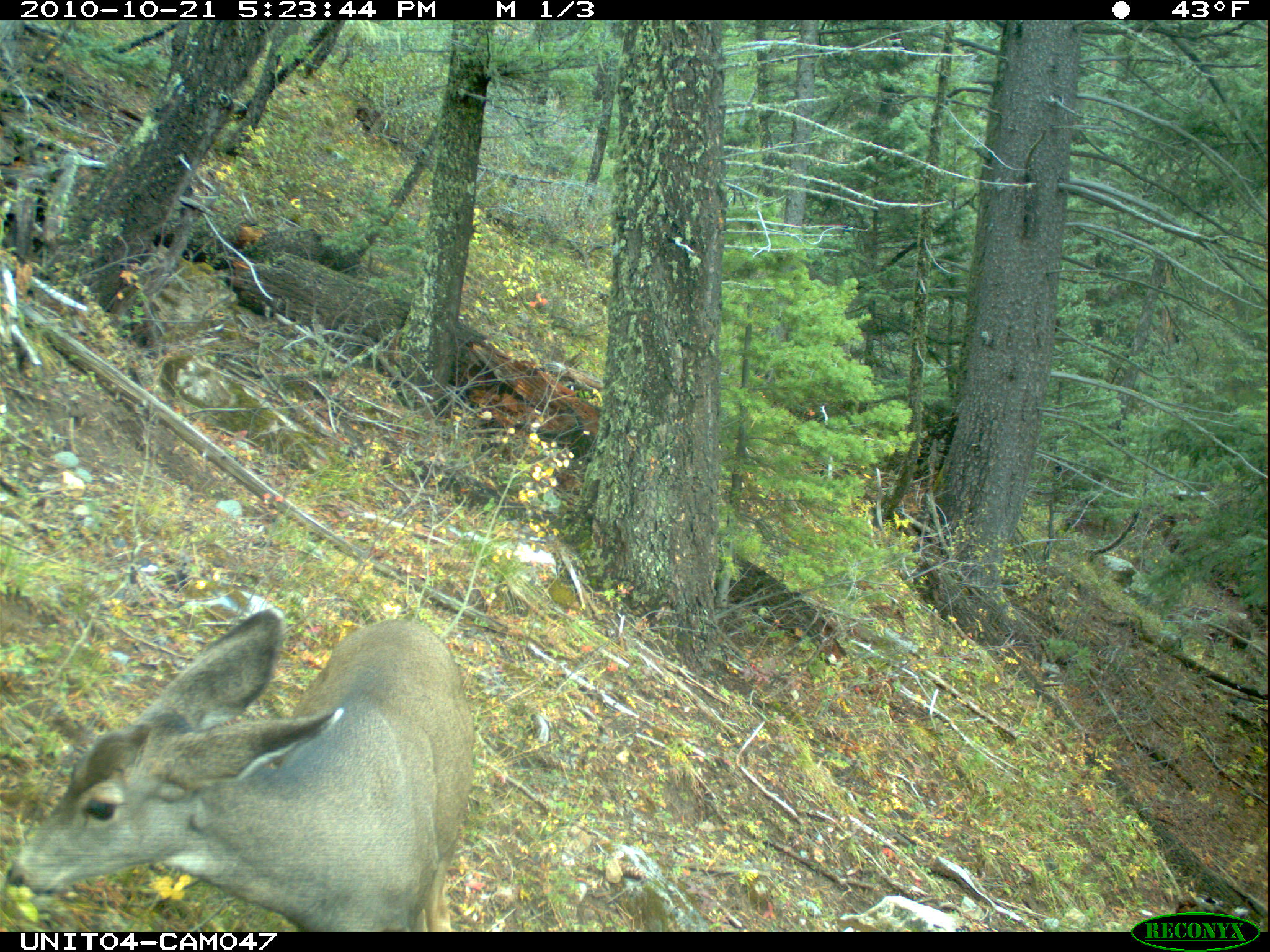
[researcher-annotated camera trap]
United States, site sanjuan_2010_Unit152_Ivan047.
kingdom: Animalia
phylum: Chordata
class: Mammalia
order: Artiodactyla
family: Cervidae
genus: Odocoileus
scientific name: Odocoileus hemionus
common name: mule deer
Odocoileus hemionus (mule deer).